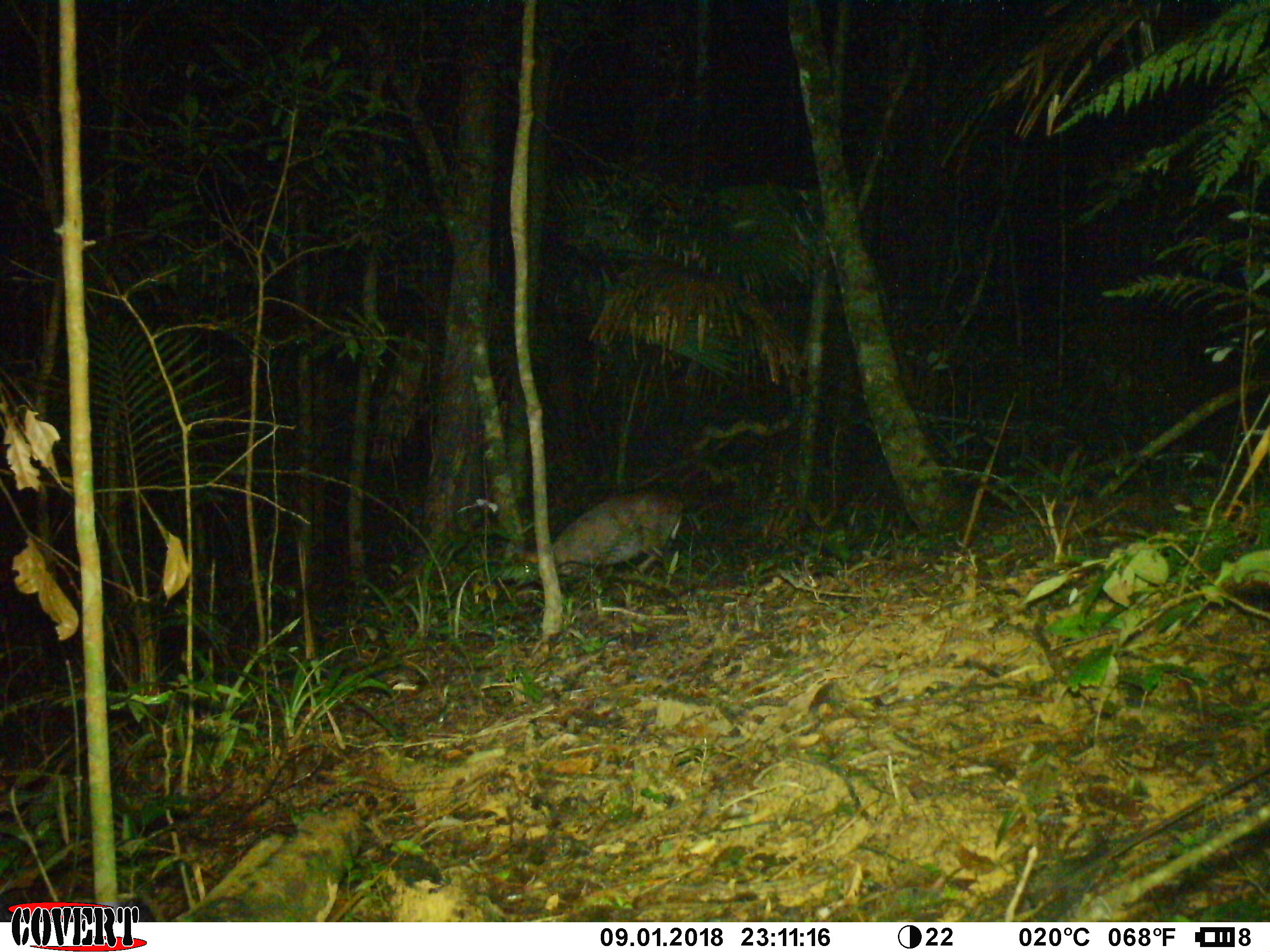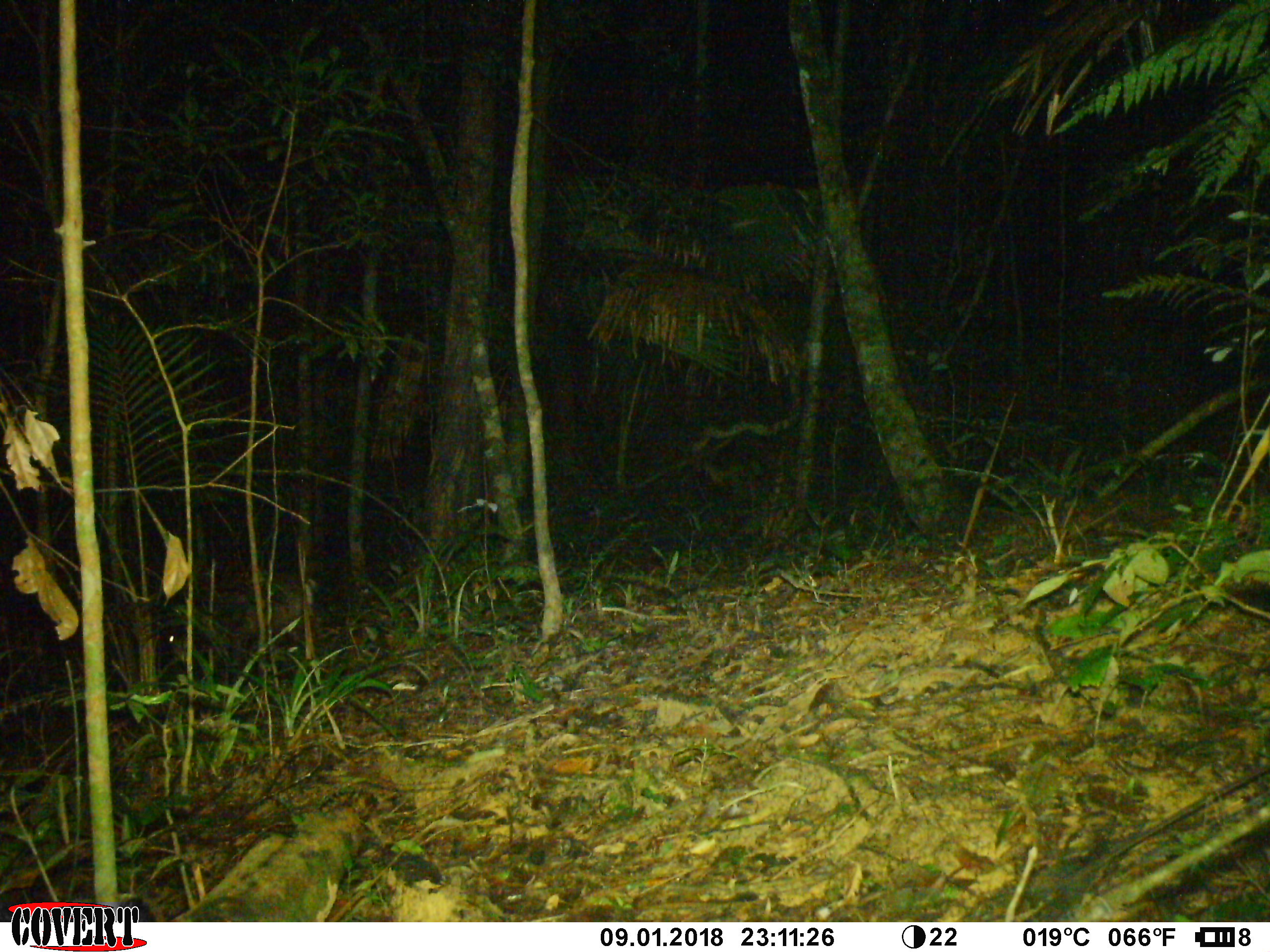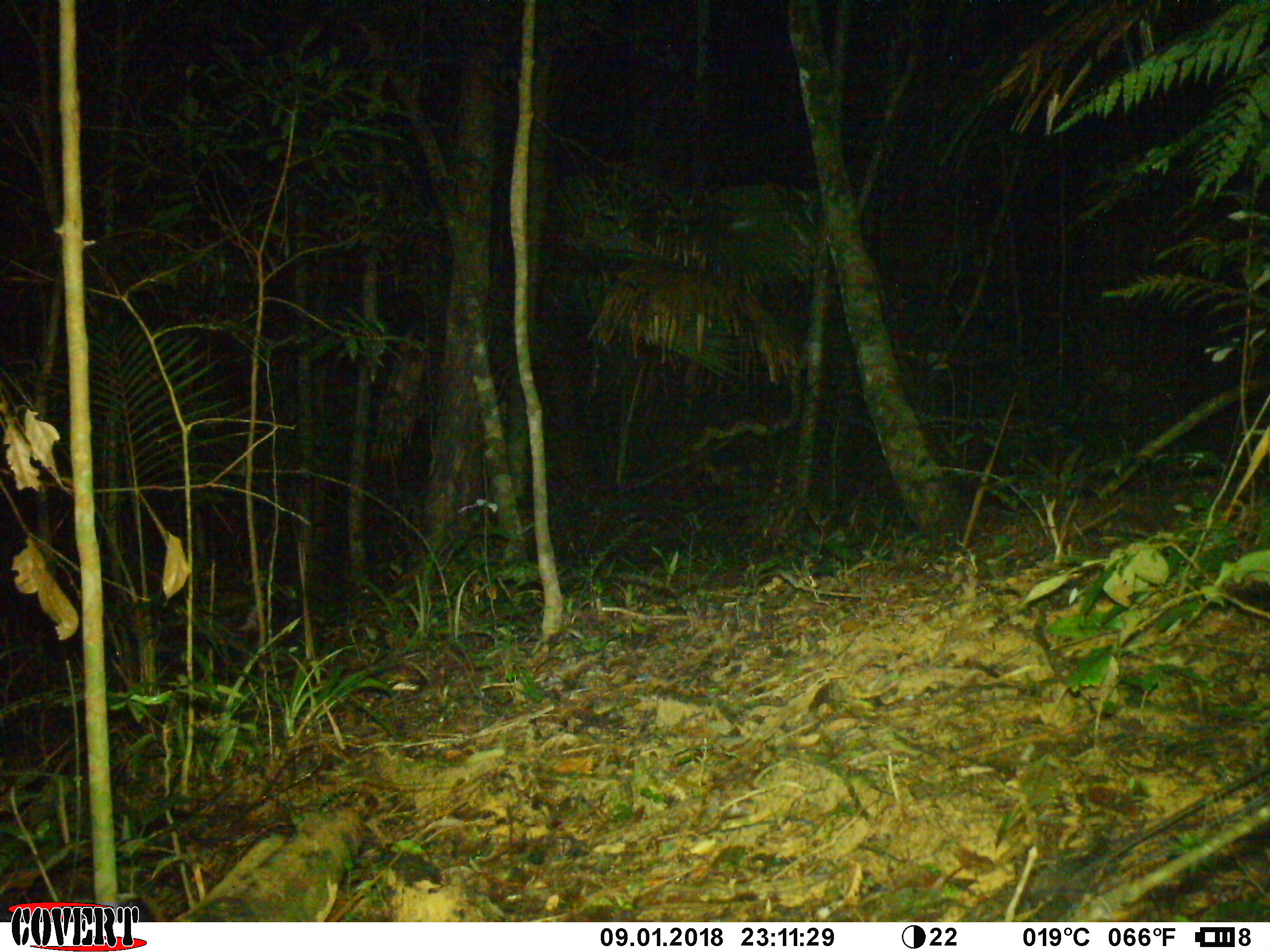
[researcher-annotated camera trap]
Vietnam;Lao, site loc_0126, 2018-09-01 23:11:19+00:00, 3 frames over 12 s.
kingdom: Animalia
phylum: Chordata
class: Mammalia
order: Artiodactyla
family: Cervidae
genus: Muntiacus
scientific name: Muntiacus rooseveltorum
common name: roosevelt's muntjac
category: roosevelts muntjac group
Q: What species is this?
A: Roosevelts muntjac group (roosevelt's muntjac) (Muntiacus rooseveltorum).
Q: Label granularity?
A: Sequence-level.